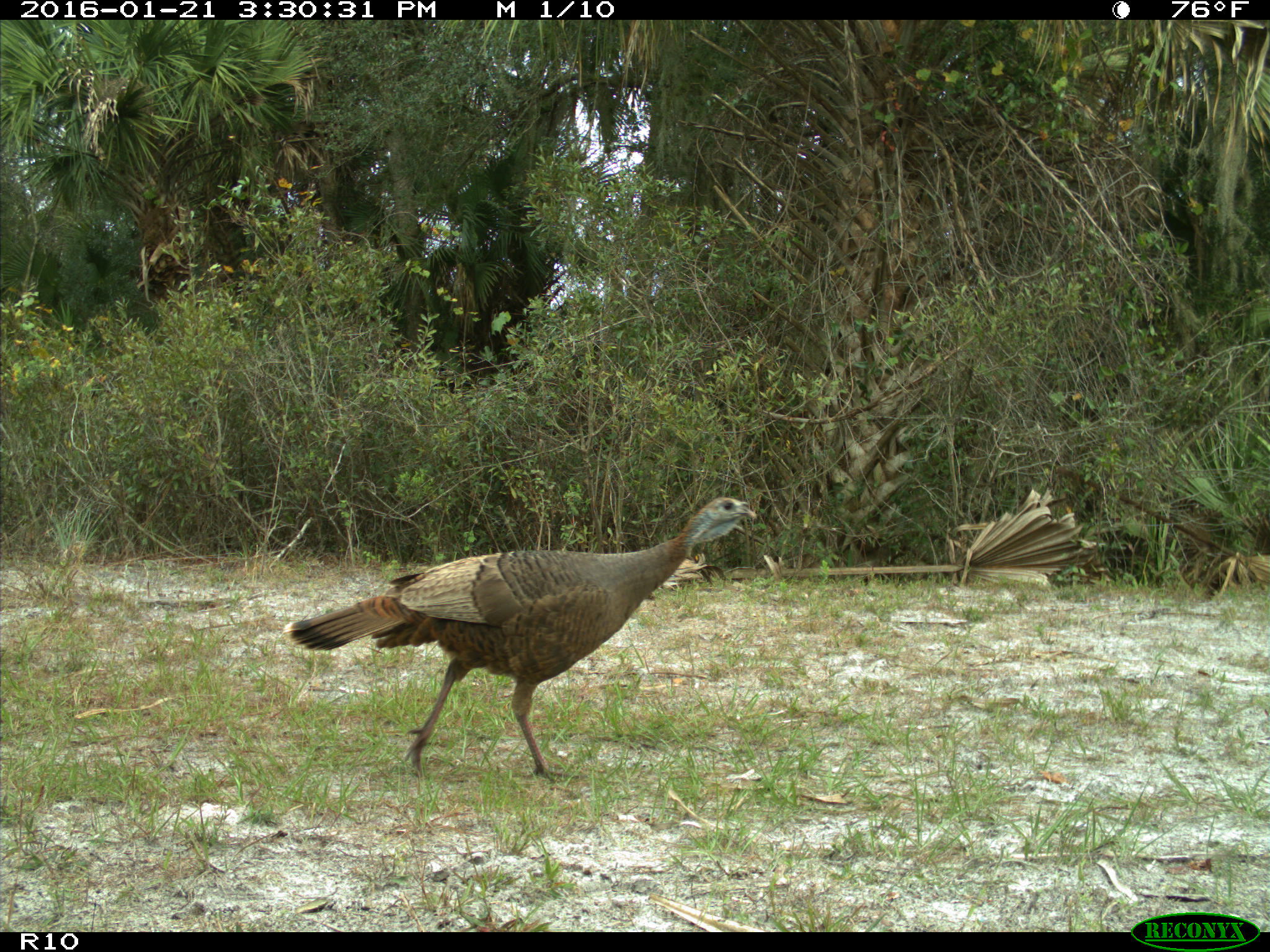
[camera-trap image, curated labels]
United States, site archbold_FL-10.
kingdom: Animalia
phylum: Chordata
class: Aves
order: Galliformes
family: Phasianidae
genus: Meleagris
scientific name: Meleagris gallopavo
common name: wild turkey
Meleagris gallopavo (wild turkey).